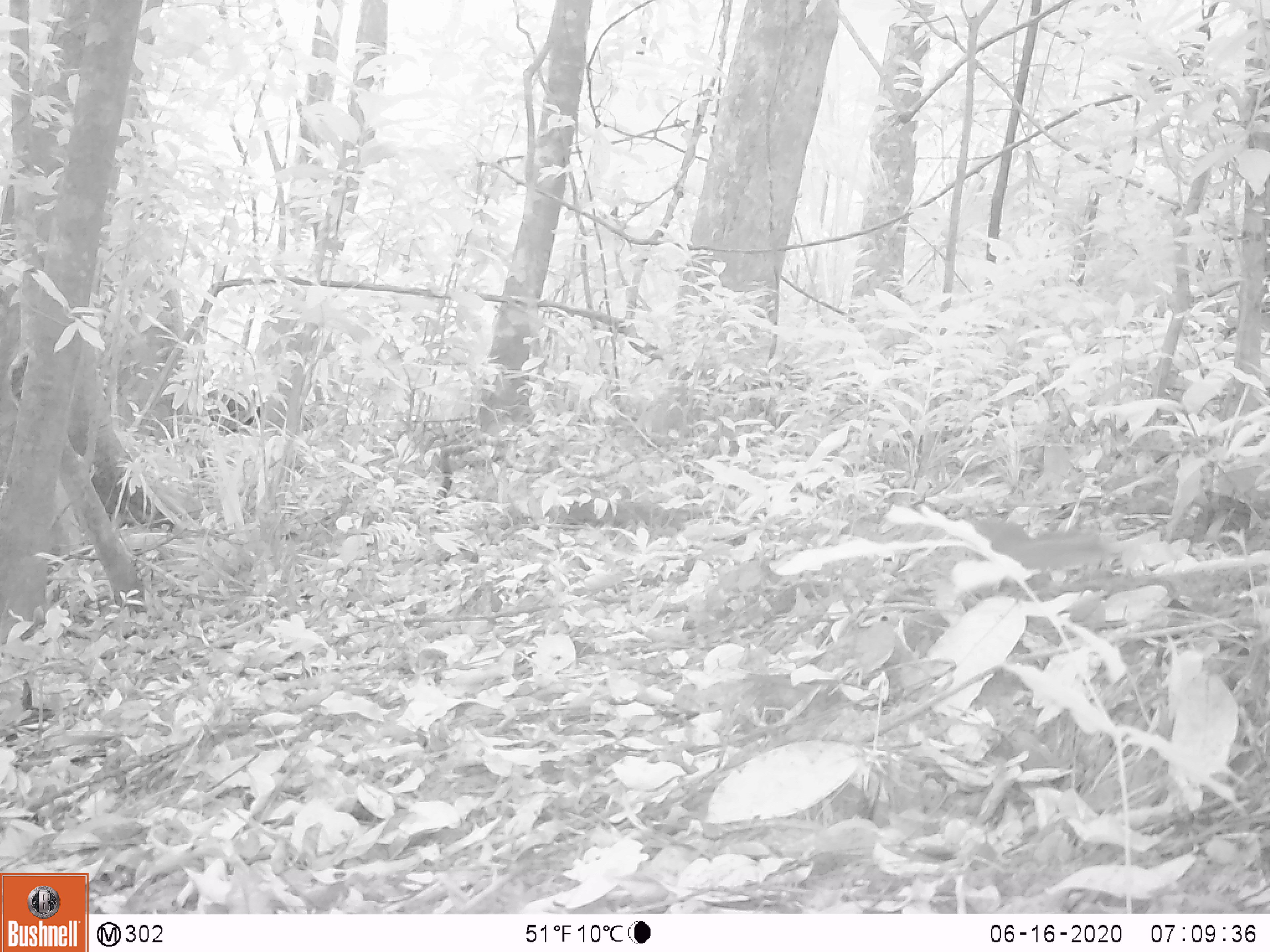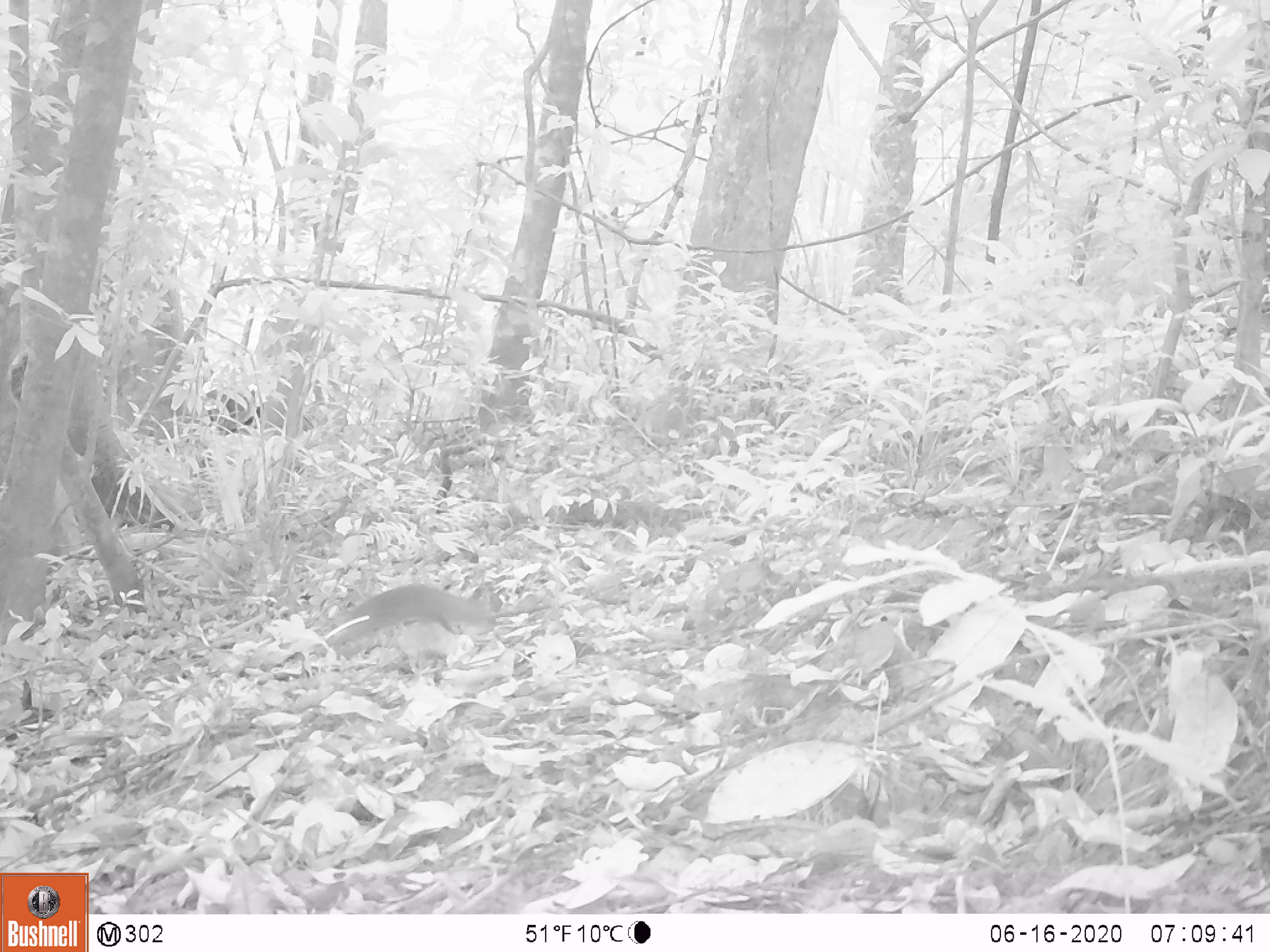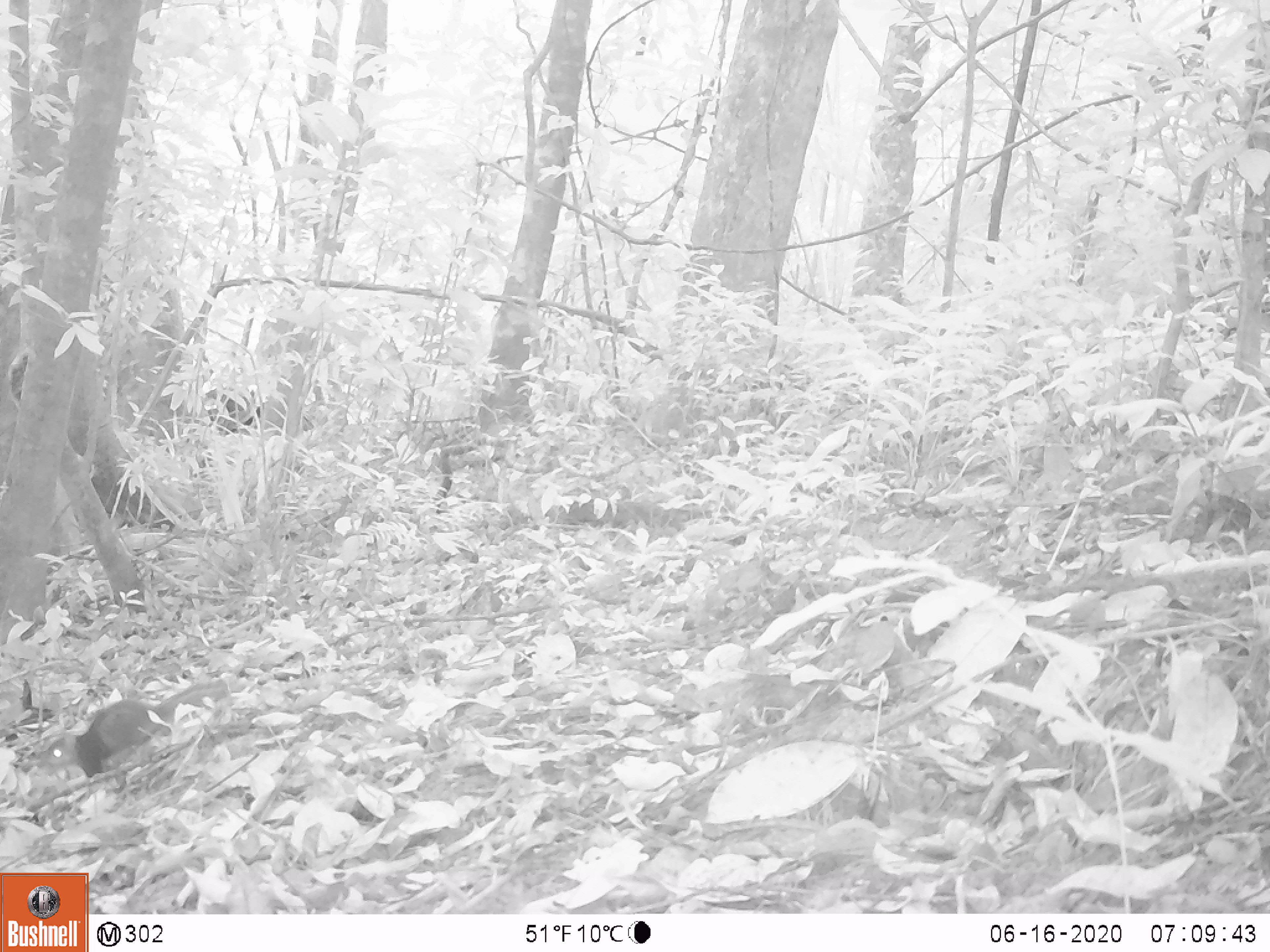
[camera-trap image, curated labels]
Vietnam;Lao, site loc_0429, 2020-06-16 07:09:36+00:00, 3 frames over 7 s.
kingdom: Animalia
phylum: Chordata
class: Mammalia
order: Rodentia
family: Sciuridae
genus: Dremomys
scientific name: Dremomys rufigenis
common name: red-cheeked squirrel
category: red cheeked squirrel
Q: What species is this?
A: Red cheeked squirrel (red-cheeked squirrel) (Dremomys rufigenis).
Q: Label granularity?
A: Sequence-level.